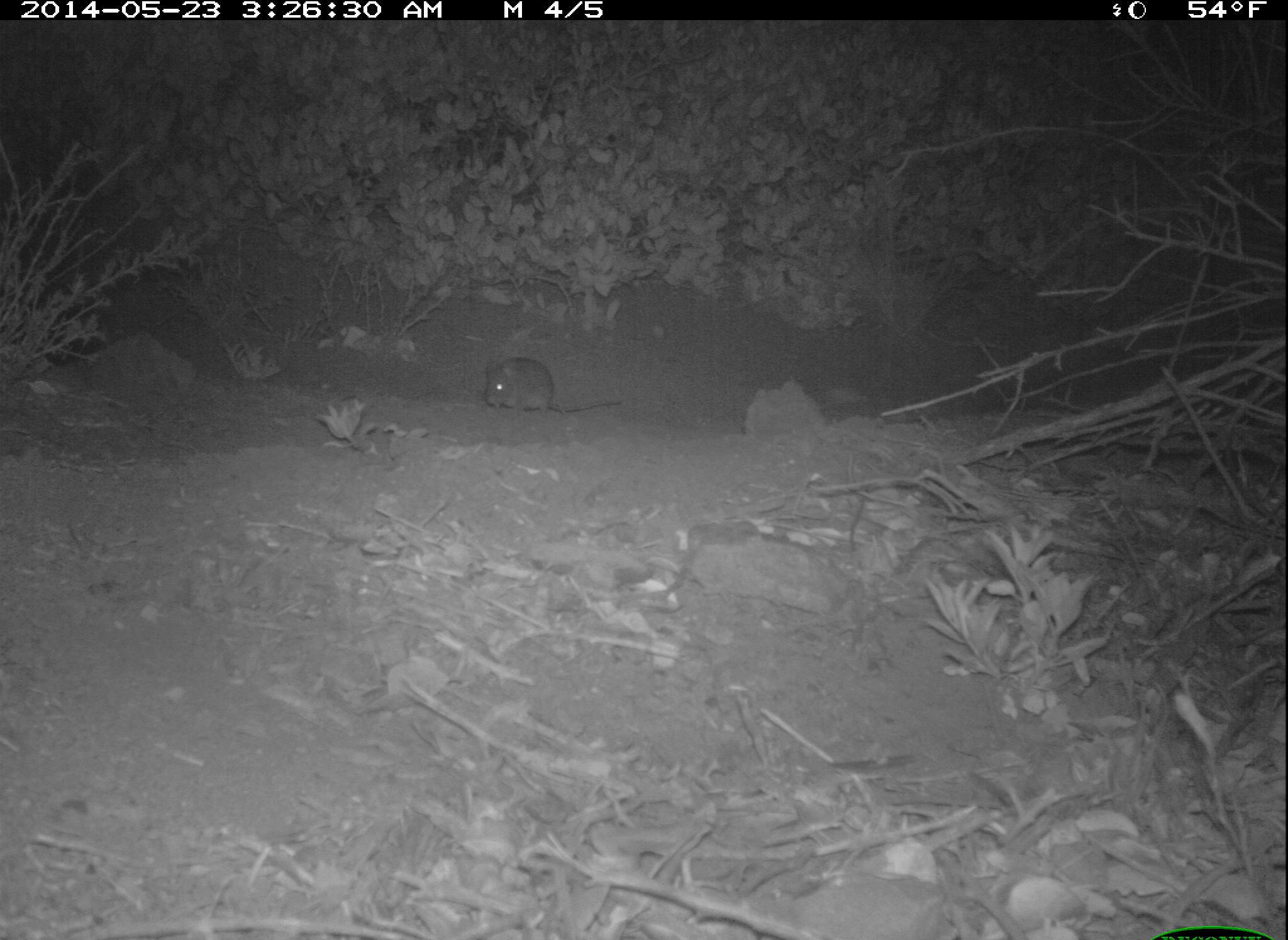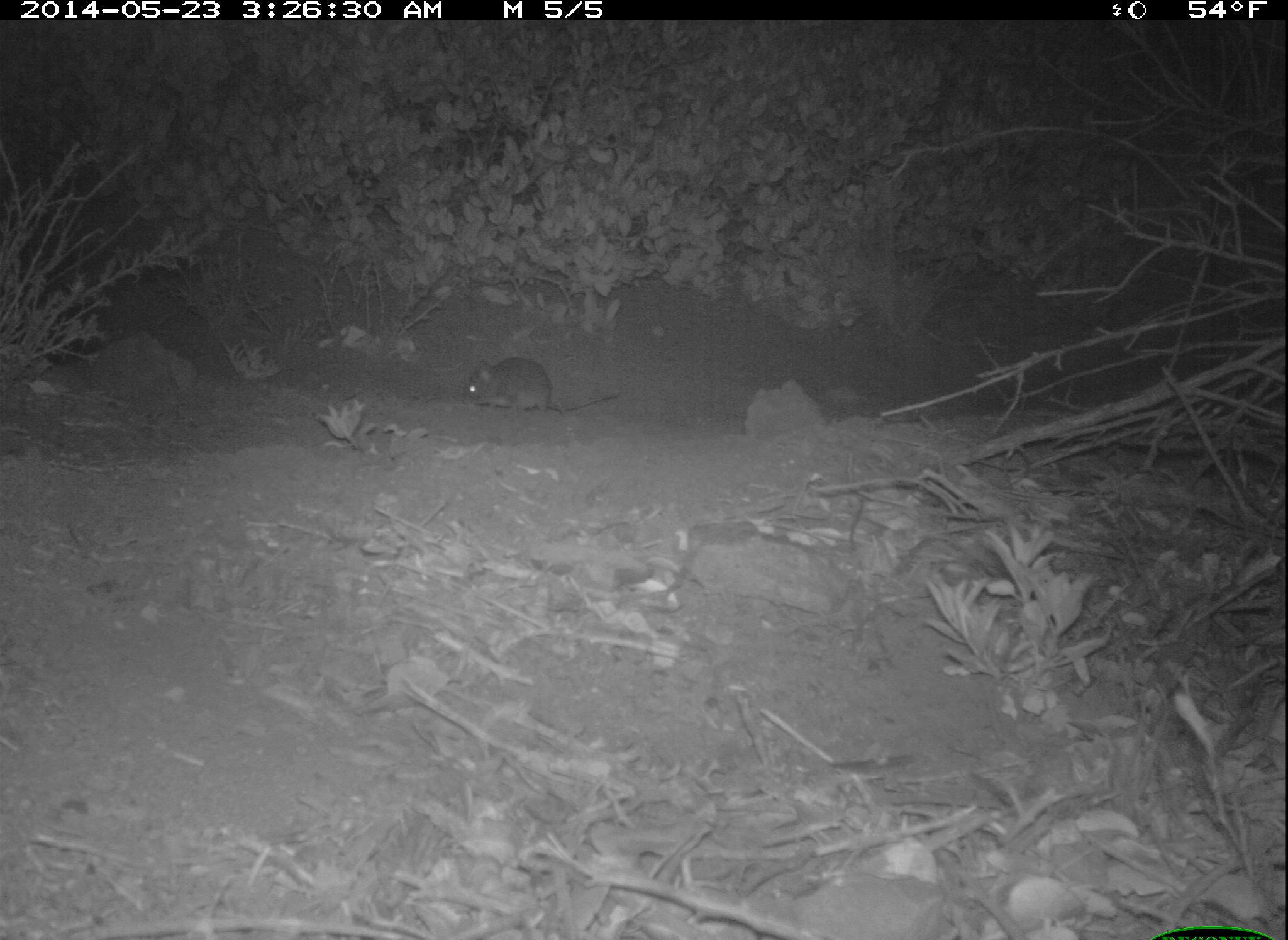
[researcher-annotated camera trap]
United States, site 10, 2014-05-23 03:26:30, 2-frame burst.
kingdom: Animalia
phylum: Chordata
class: Mammalia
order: Rodentia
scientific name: Rodentia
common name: rodent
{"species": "rodent (Rodentia)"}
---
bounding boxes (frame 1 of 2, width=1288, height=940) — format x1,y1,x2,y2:
rodent: 484,357,624,420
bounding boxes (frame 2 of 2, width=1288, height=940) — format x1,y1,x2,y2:
rodent: 462,356,622,416